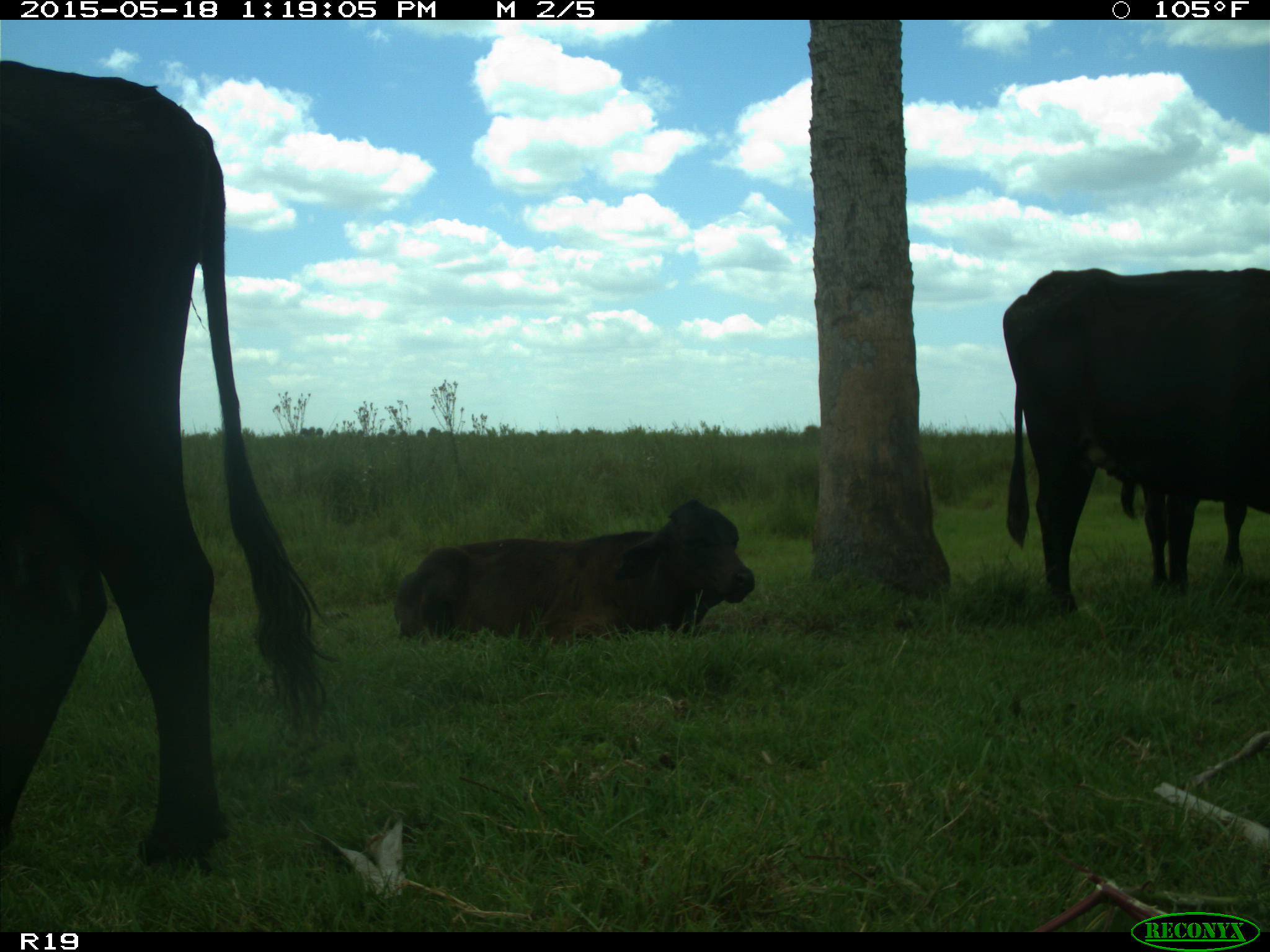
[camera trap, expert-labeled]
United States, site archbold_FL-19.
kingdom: Animalia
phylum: Chordata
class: Mammalia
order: Artiodactyla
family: Bovidae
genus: Bos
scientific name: Bos taurus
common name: domestic cow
Bos taurus (domestic cow).